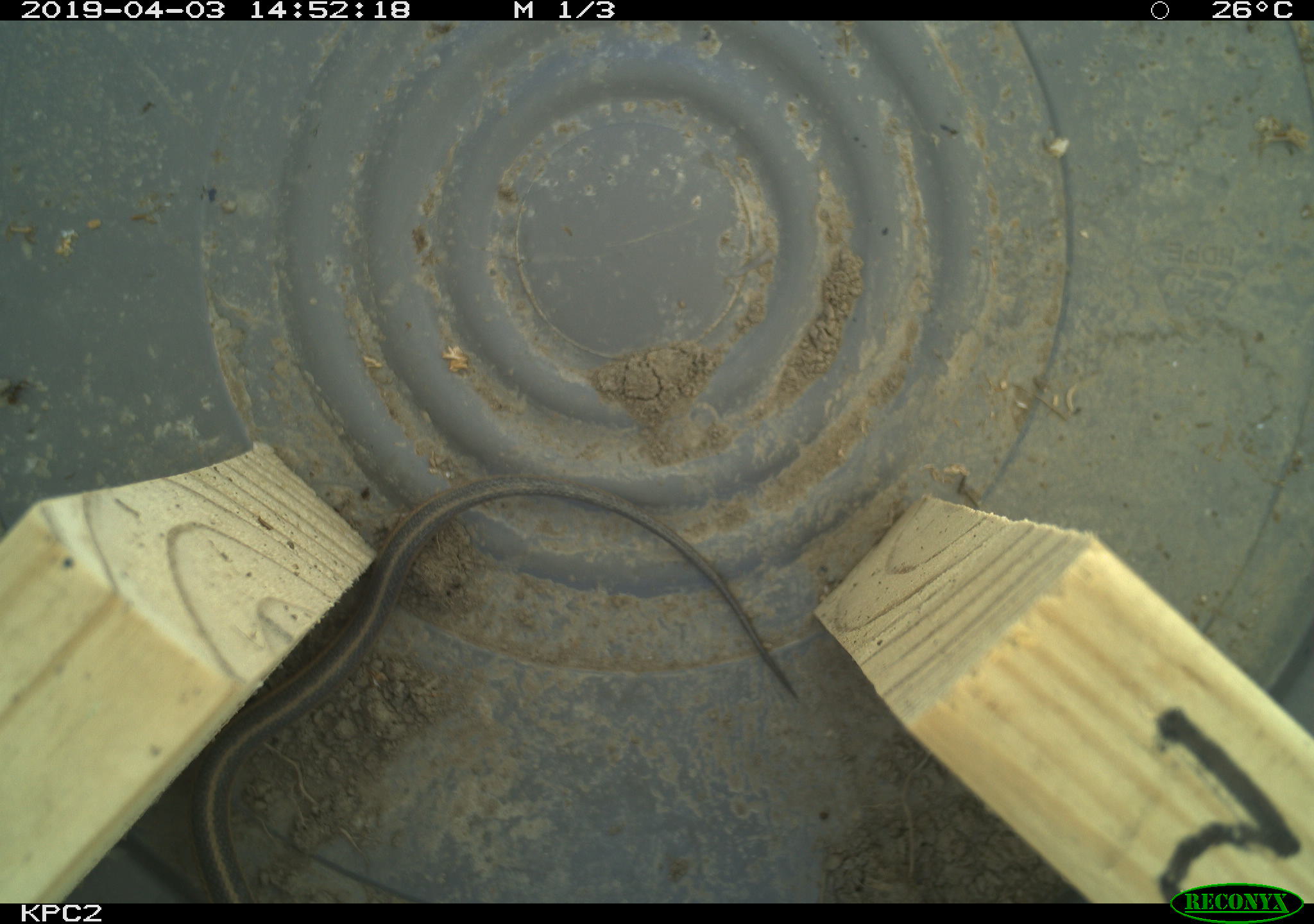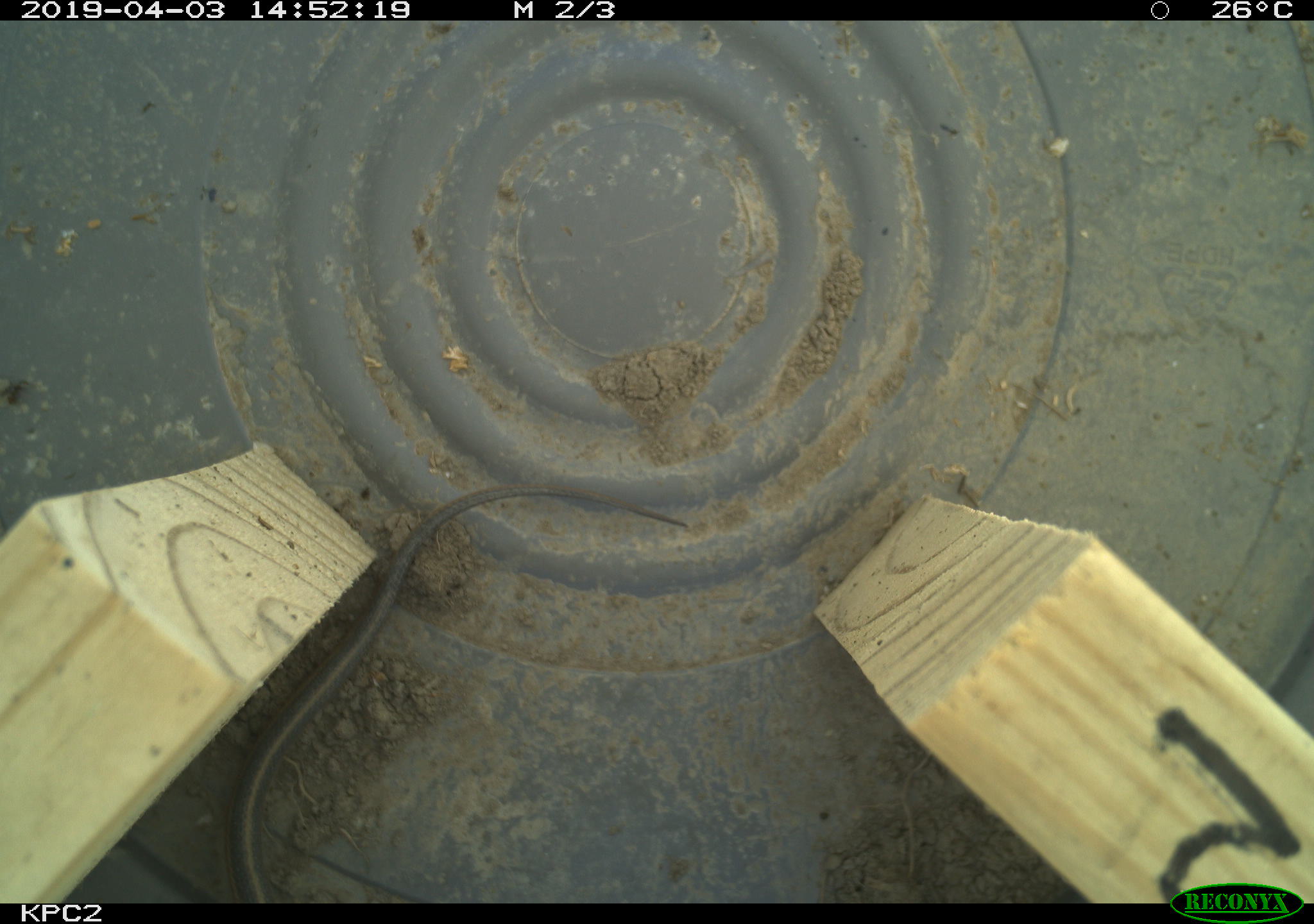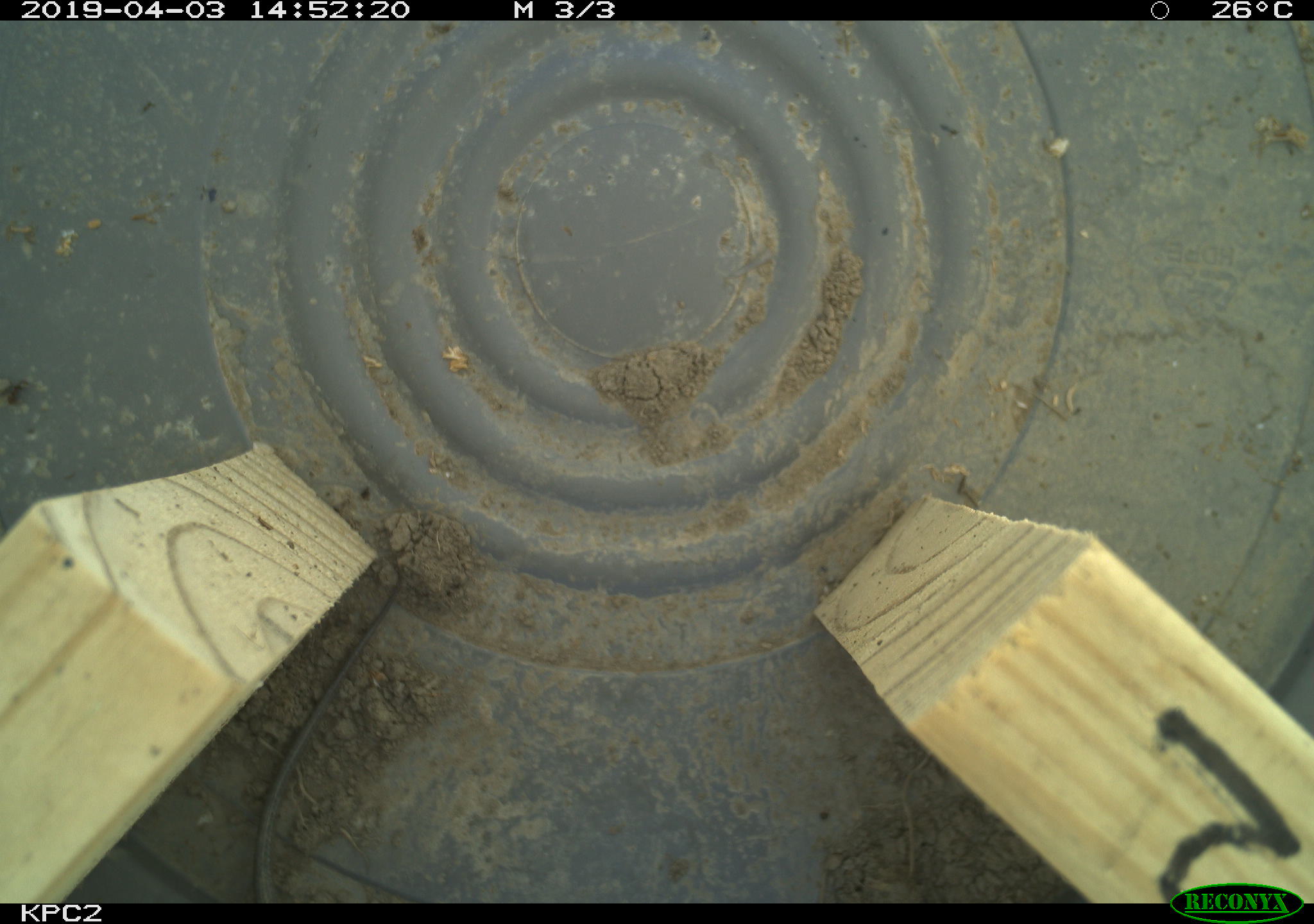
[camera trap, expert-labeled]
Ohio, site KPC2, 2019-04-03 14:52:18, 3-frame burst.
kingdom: Animalia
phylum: Chordata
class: Reptilia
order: Squamata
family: Colubridae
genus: Thamnophis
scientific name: Thamnophis sirtalis sirtalis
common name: eastern gartersnake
Eastern gartersnake (Thamnophis sirtalis sirtalis).